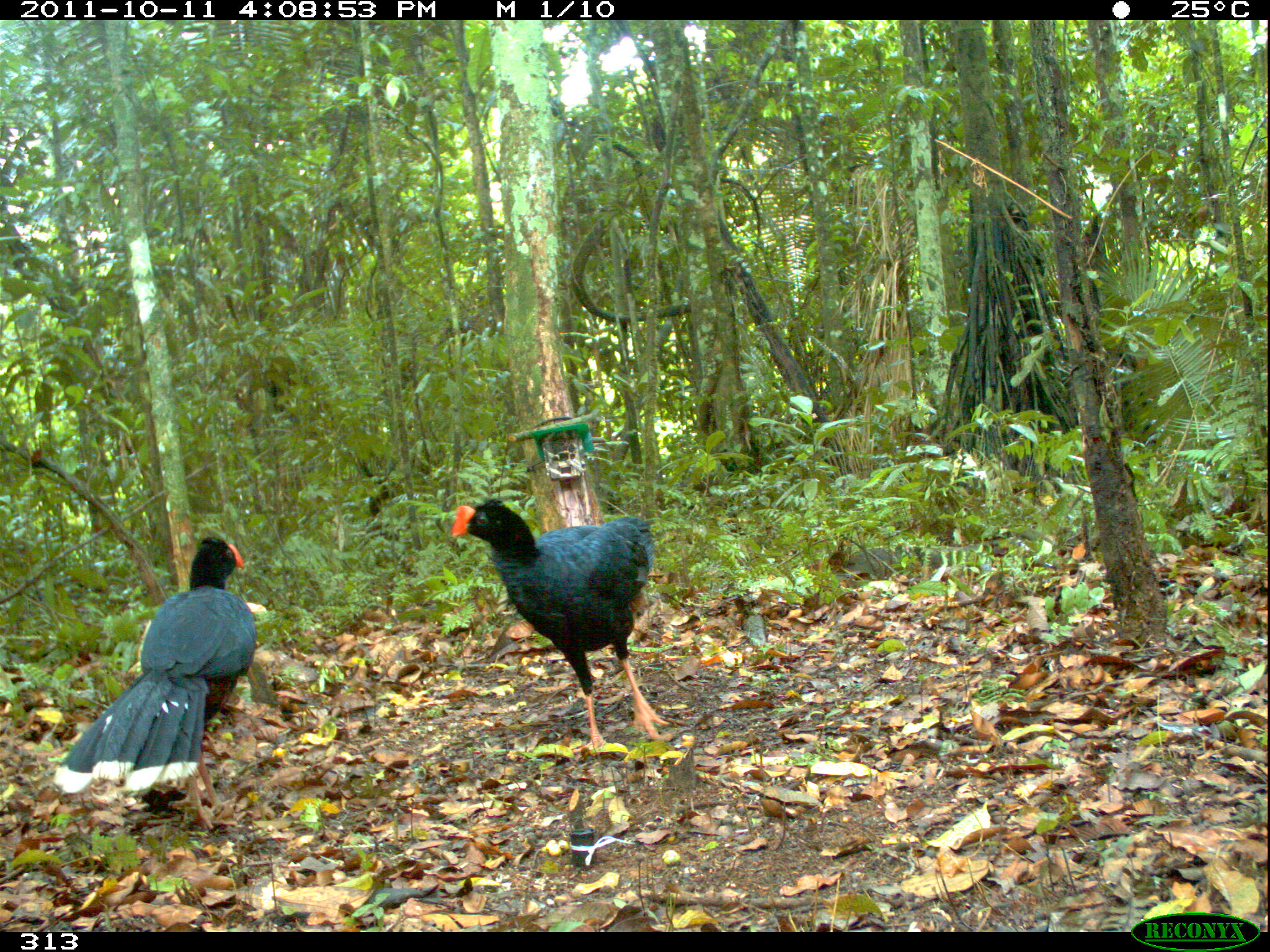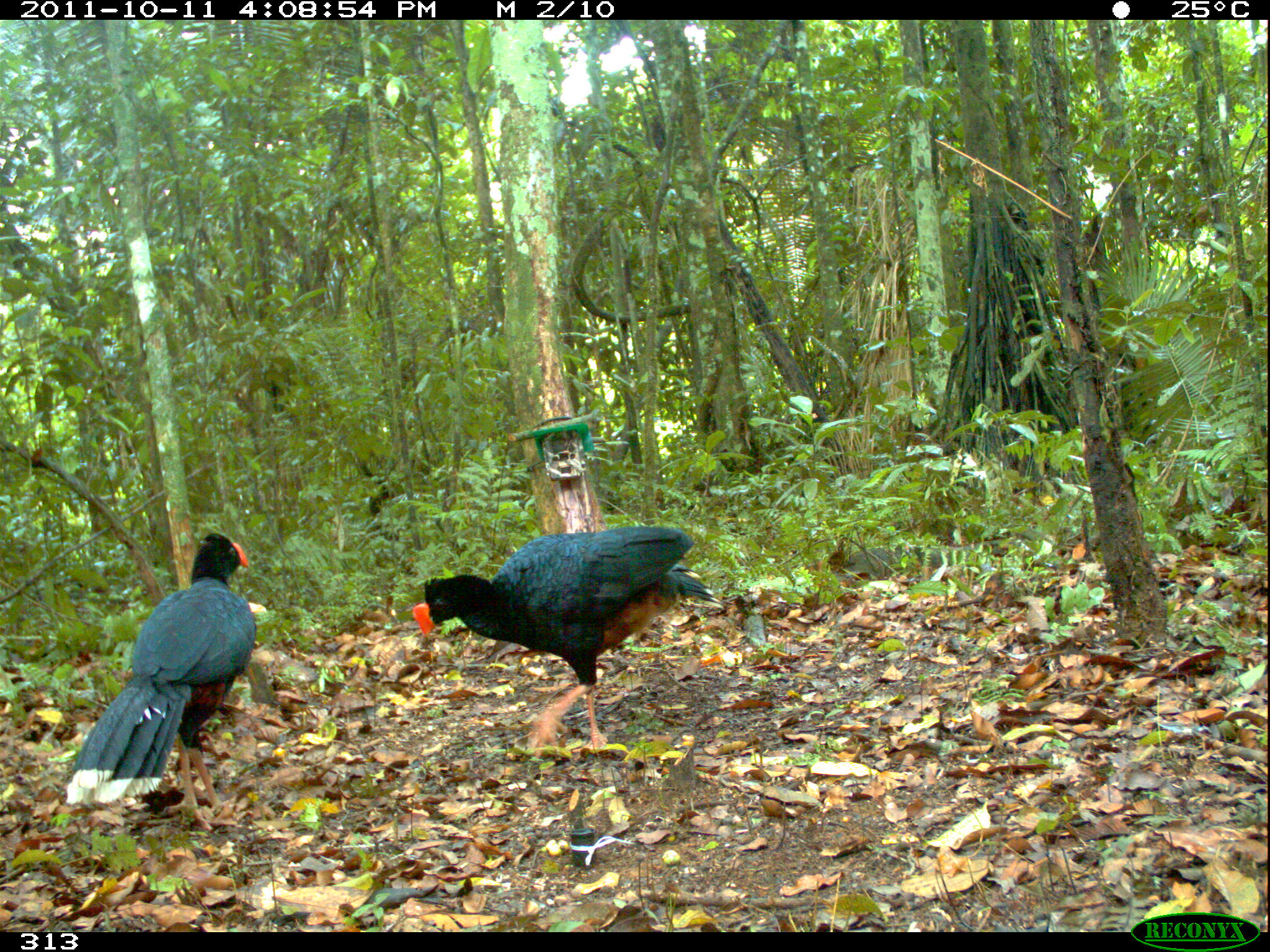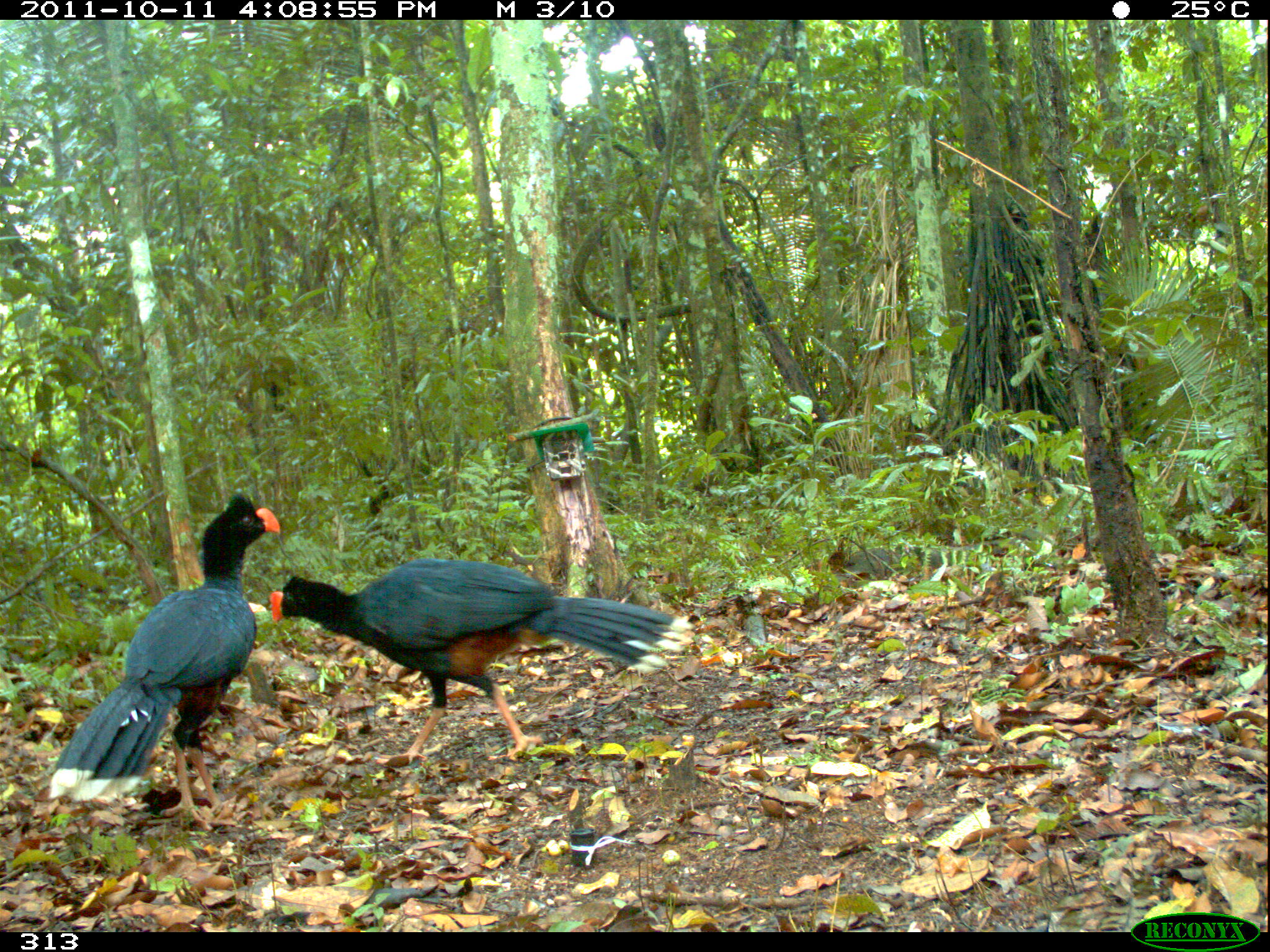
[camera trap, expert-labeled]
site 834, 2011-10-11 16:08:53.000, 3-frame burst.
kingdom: Animalia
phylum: Chordata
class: Aves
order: Galliformes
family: Cracidae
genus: Mitu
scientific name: Mitu tuberosum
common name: razor-billed curassow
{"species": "Mitu tuberosum (razor-billed curassow)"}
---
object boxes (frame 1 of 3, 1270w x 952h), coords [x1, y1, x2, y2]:
mitu tuberosum: [54, 536, 257, 830]; [451, 499, 671, 756]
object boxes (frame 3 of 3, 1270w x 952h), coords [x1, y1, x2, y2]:
mitu tuberosum: [270, 557, 693, 765]; [48, 492, 280, 827]